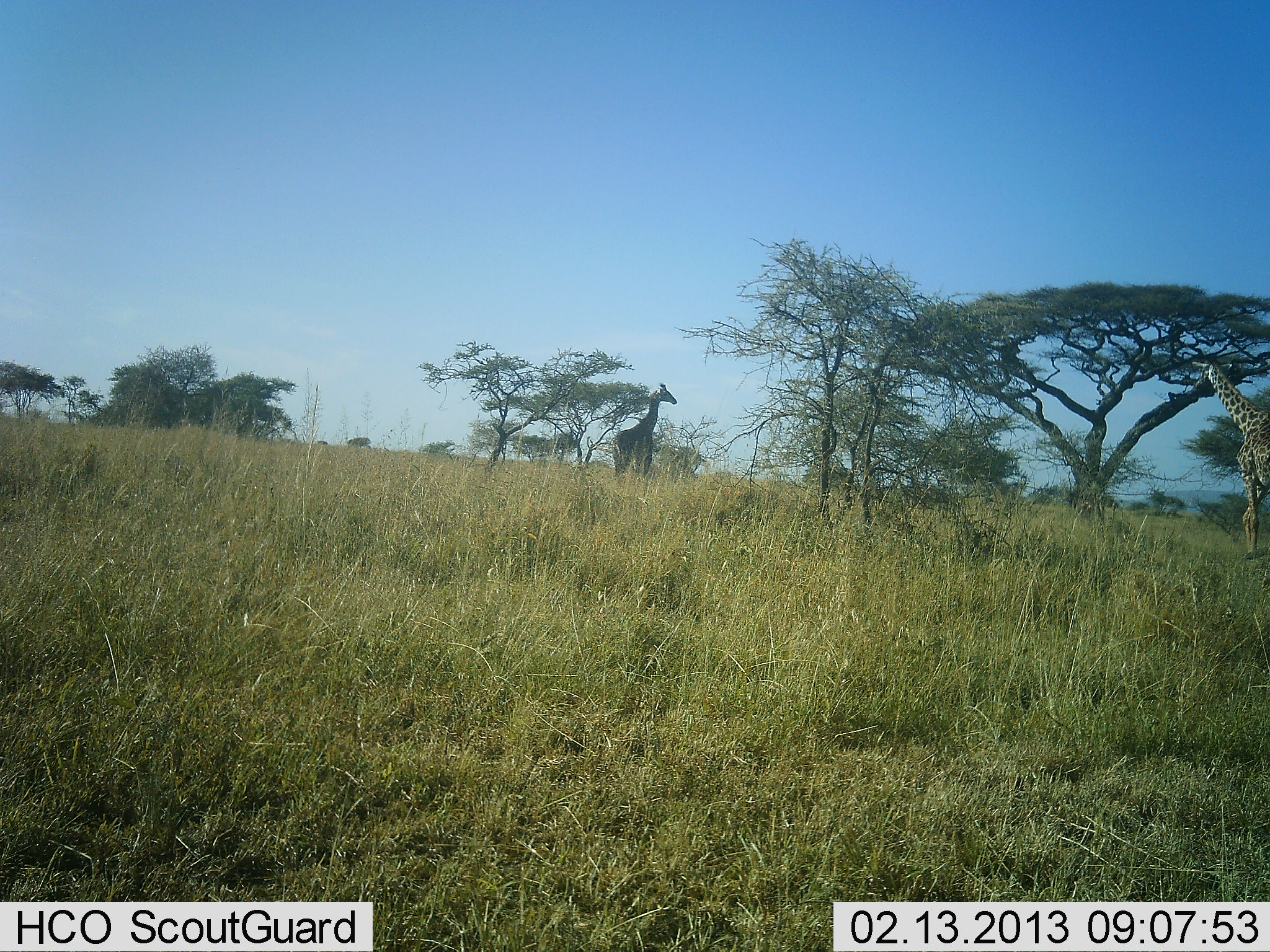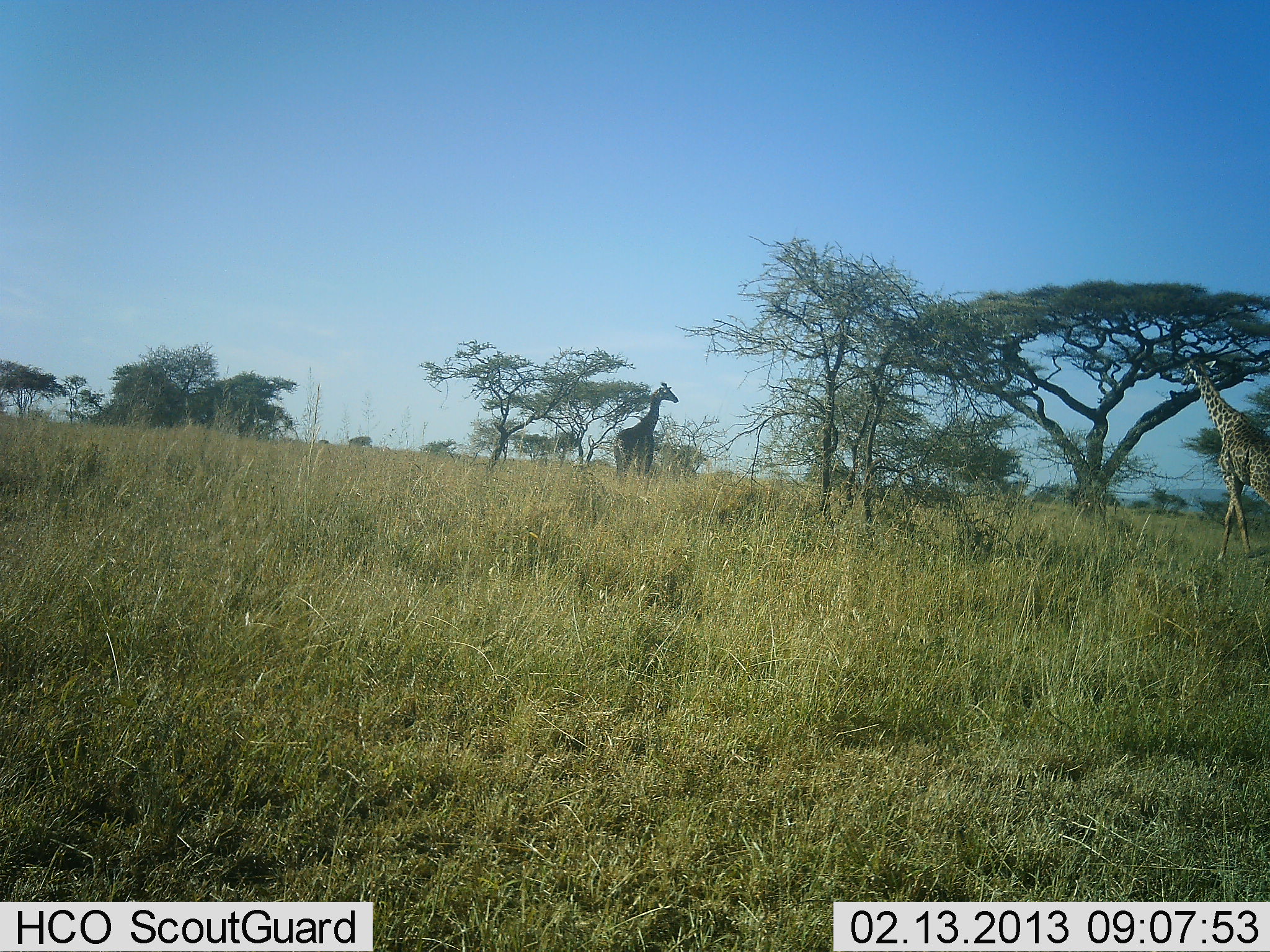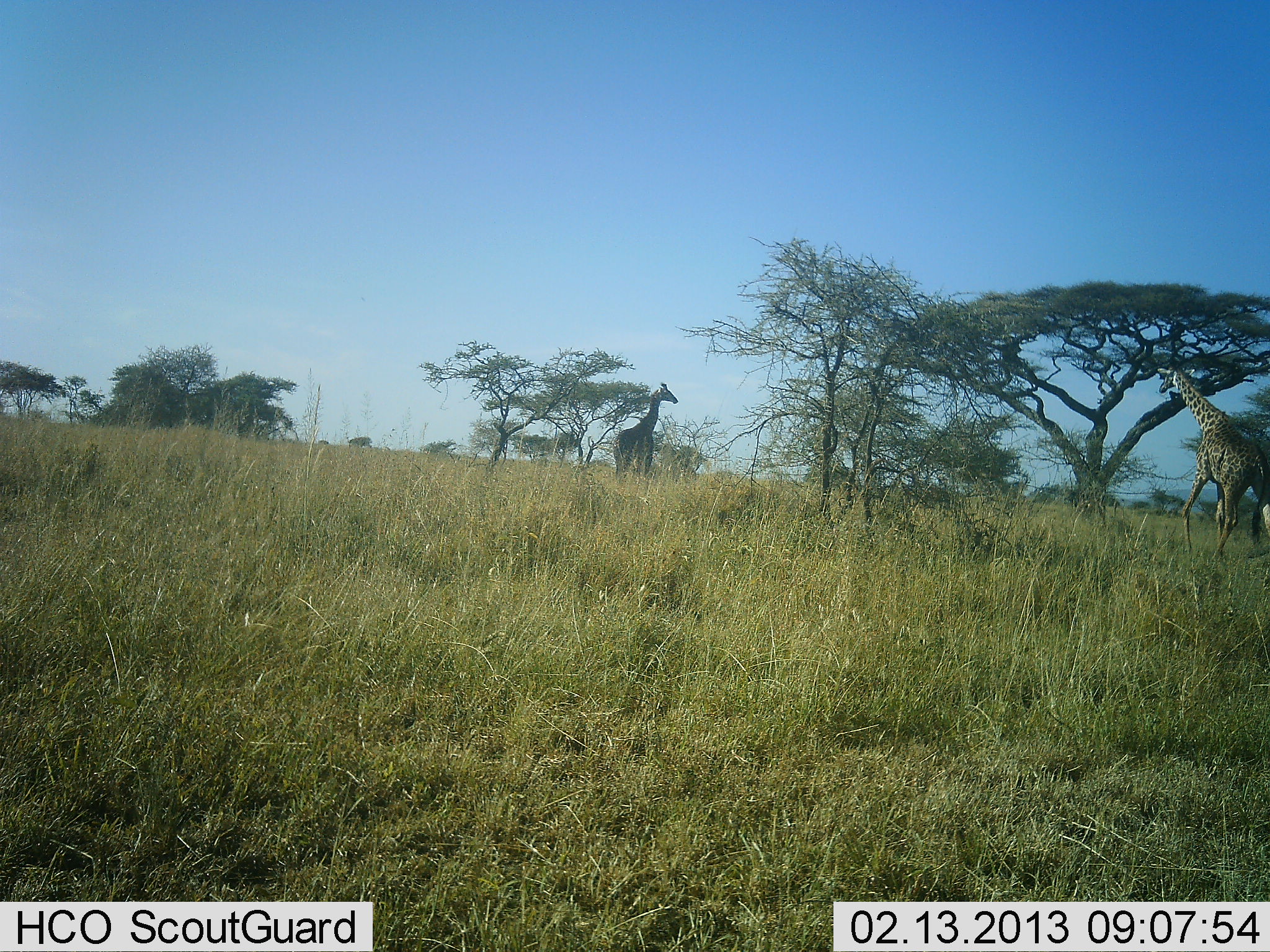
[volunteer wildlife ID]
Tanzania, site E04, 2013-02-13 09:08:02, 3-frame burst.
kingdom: Animalia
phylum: Chordata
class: Mammalia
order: Artiodactyla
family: Giraffidae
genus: Giraffa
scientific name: Giraffa camelopardalis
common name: giraffe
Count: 2.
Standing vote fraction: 82%.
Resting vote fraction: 0%.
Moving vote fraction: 60%.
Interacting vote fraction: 2%.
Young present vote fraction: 2%.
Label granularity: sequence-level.